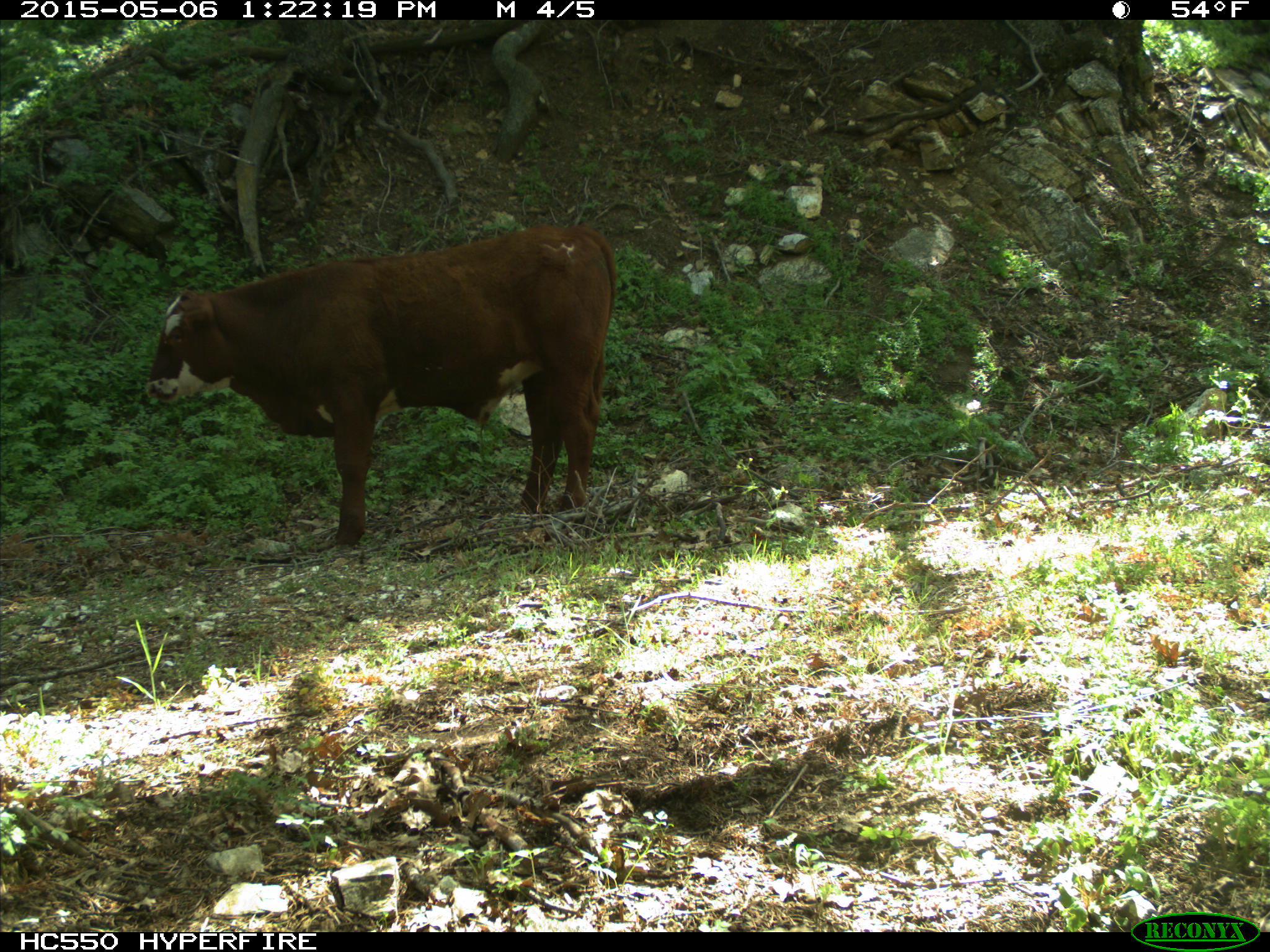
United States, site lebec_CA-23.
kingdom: Animalia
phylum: Chordata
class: Mammalia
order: Artiodactyla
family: Bovidae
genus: Bos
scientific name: Bos taurus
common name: domestic cow